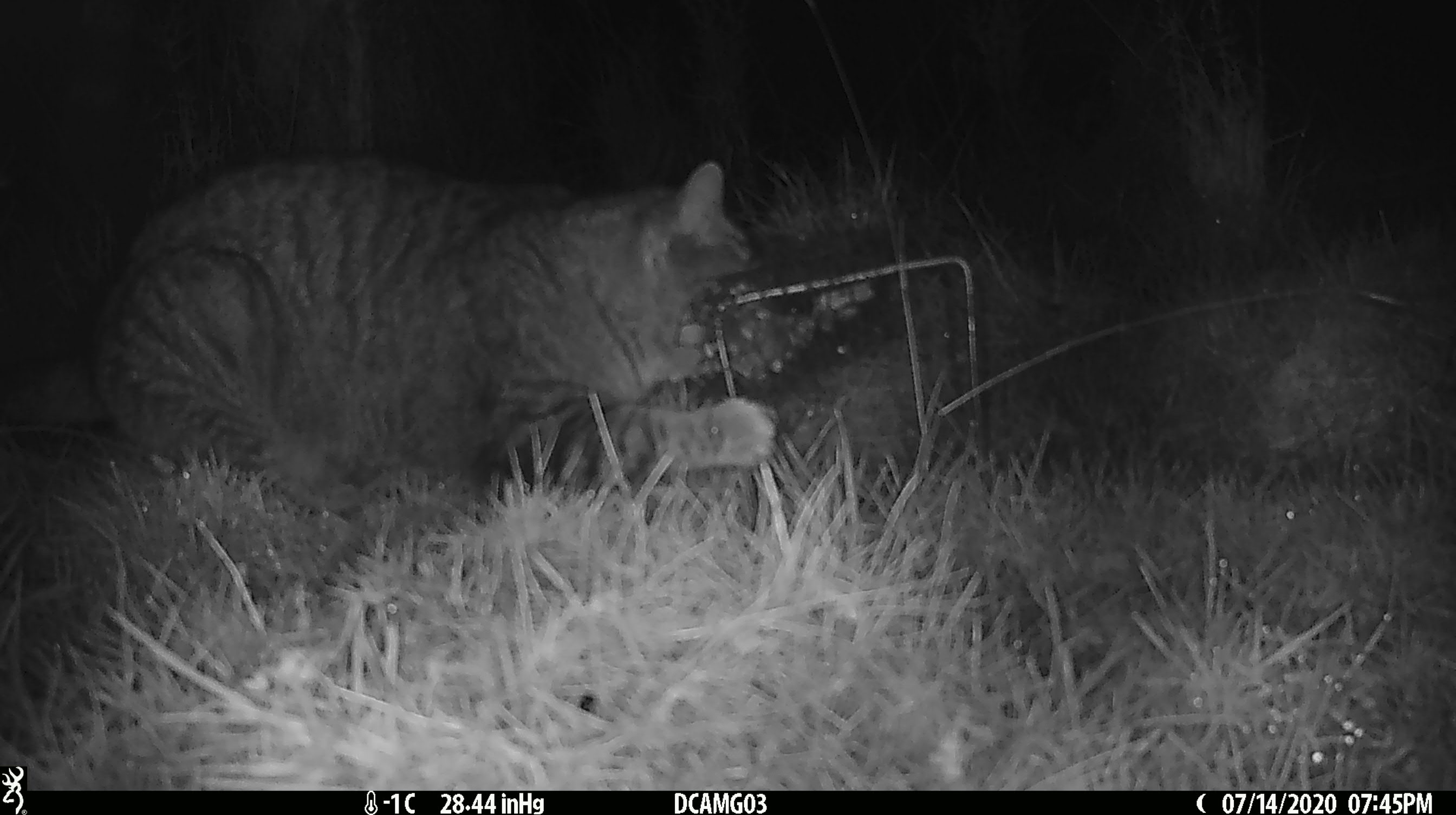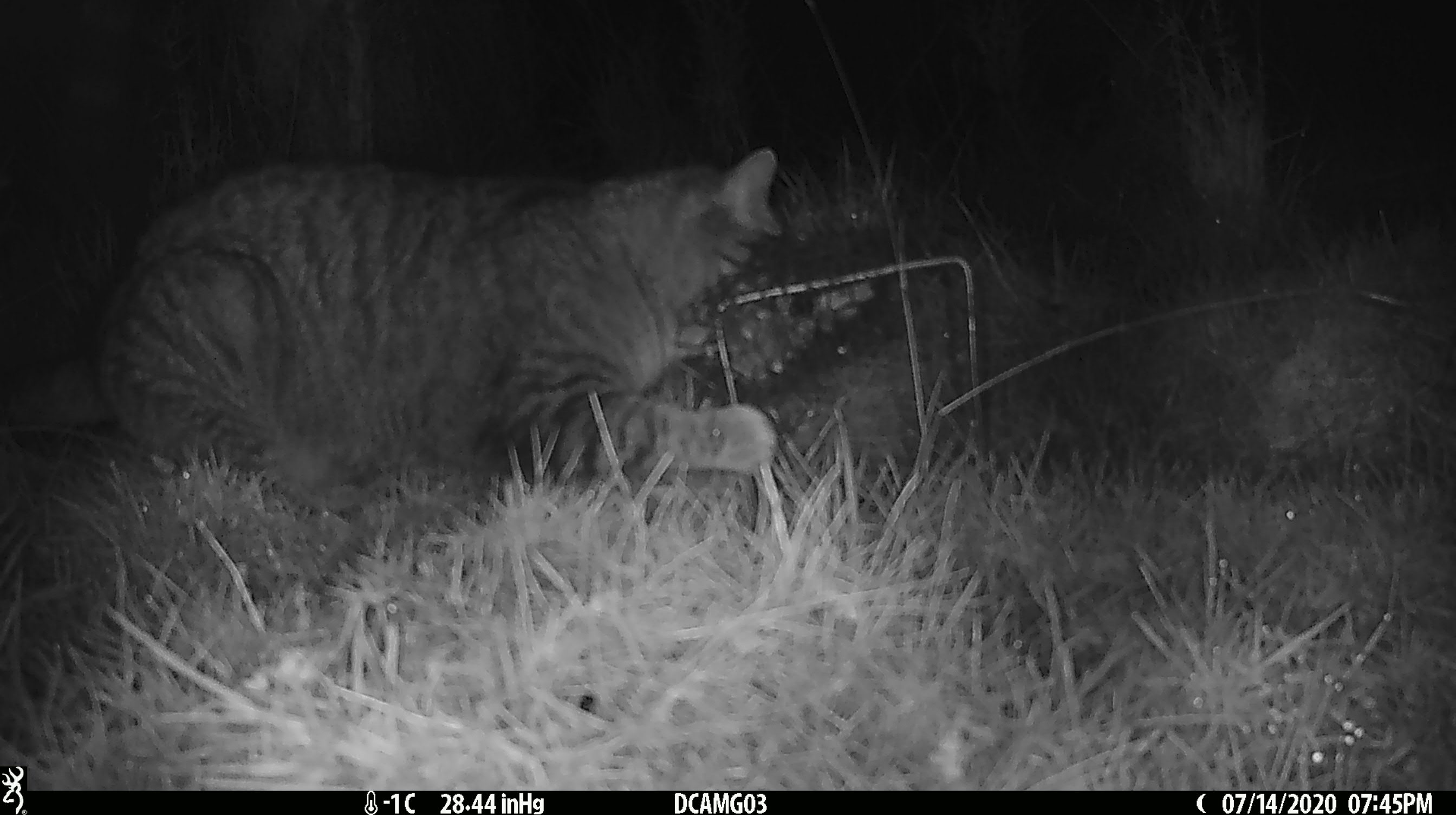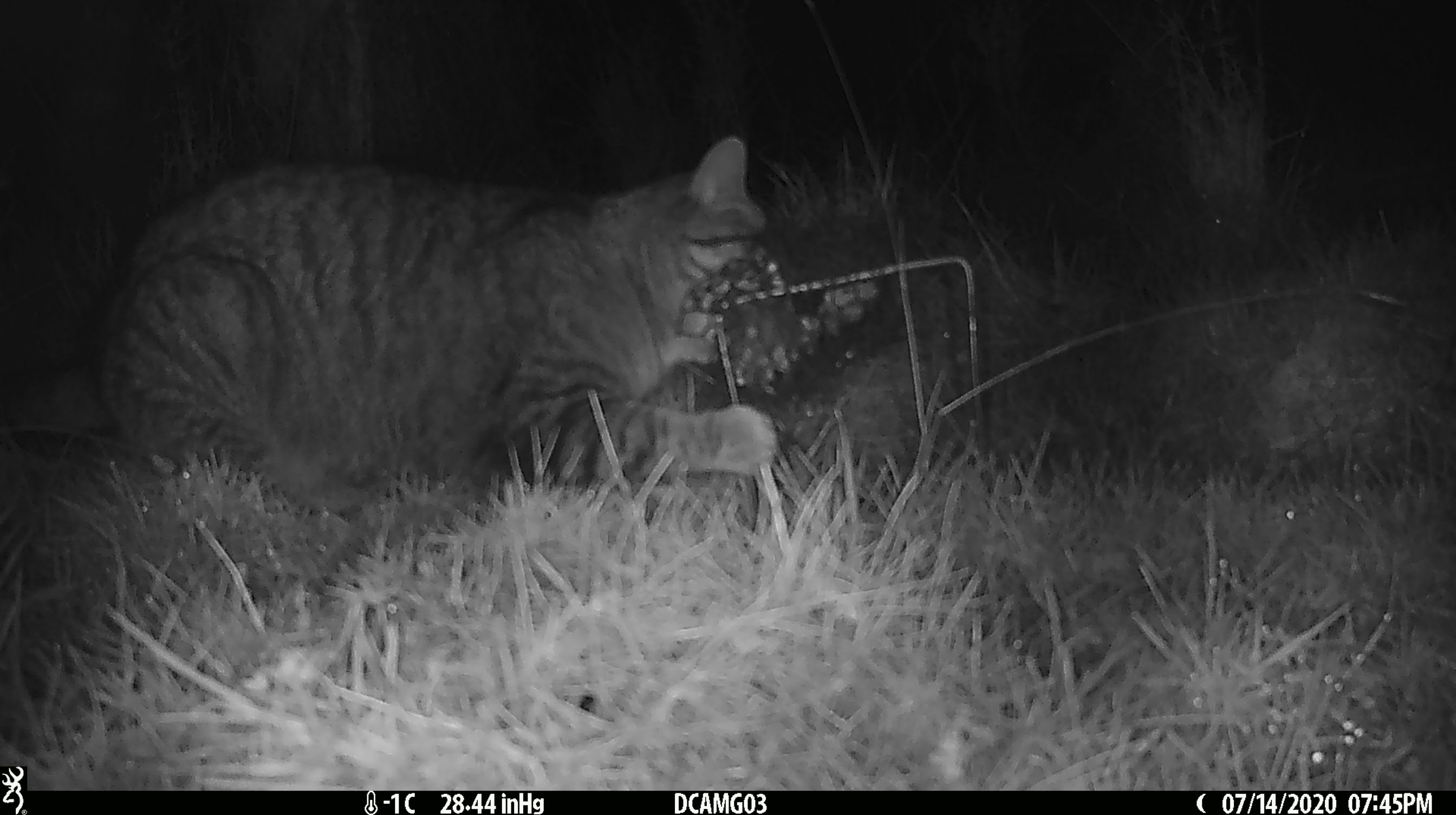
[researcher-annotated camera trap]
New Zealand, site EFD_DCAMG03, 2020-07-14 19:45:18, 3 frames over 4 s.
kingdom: Animalia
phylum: Chordata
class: Mammalia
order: Carnivora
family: Felidae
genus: Felis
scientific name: Felis catus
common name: domestic cat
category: cat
Cat (domestic cat) (Felis catus).